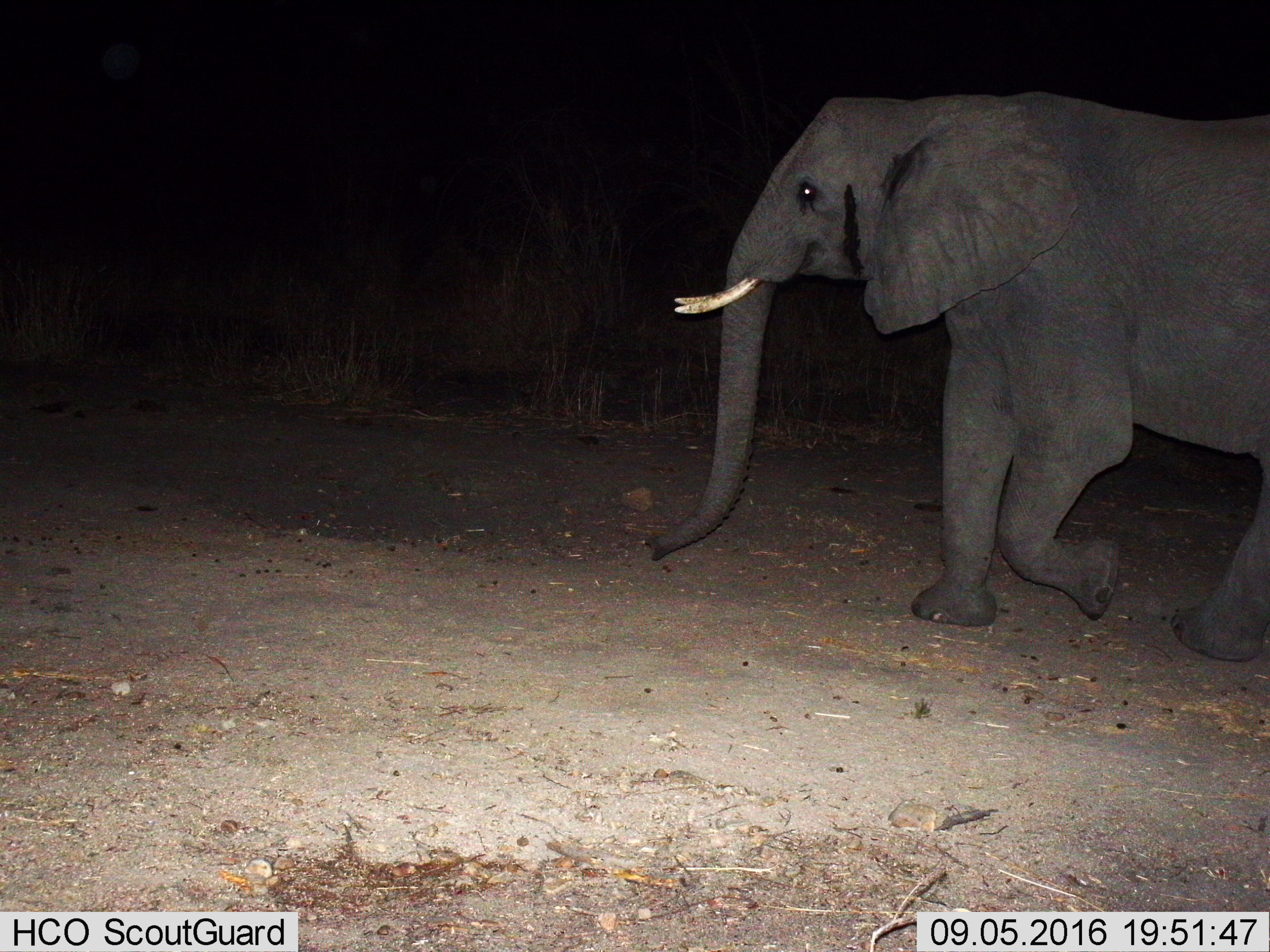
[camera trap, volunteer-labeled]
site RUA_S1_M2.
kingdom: Animalia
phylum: Chordata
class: Mammalia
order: Proboscidea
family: Elephantidae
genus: Loxodonta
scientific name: Loxodonta africana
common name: african bush elephant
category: elephant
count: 1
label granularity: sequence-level